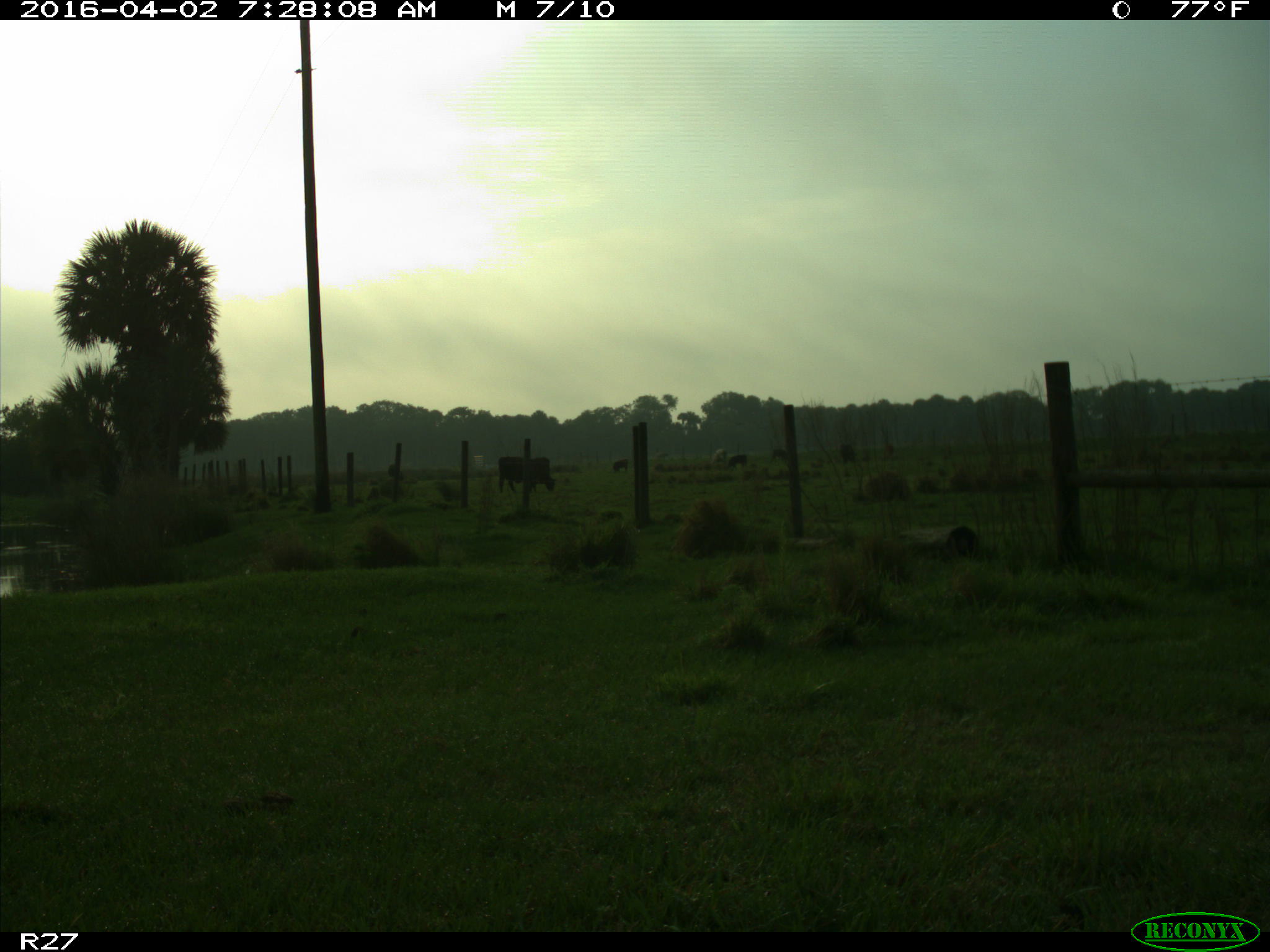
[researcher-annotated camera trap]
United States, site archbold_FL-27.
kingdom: Animalia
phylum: Chordata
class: Mammalia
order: Artiodactyla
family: Bovidae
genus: Bos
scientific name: Bos taurus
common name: domestic cow